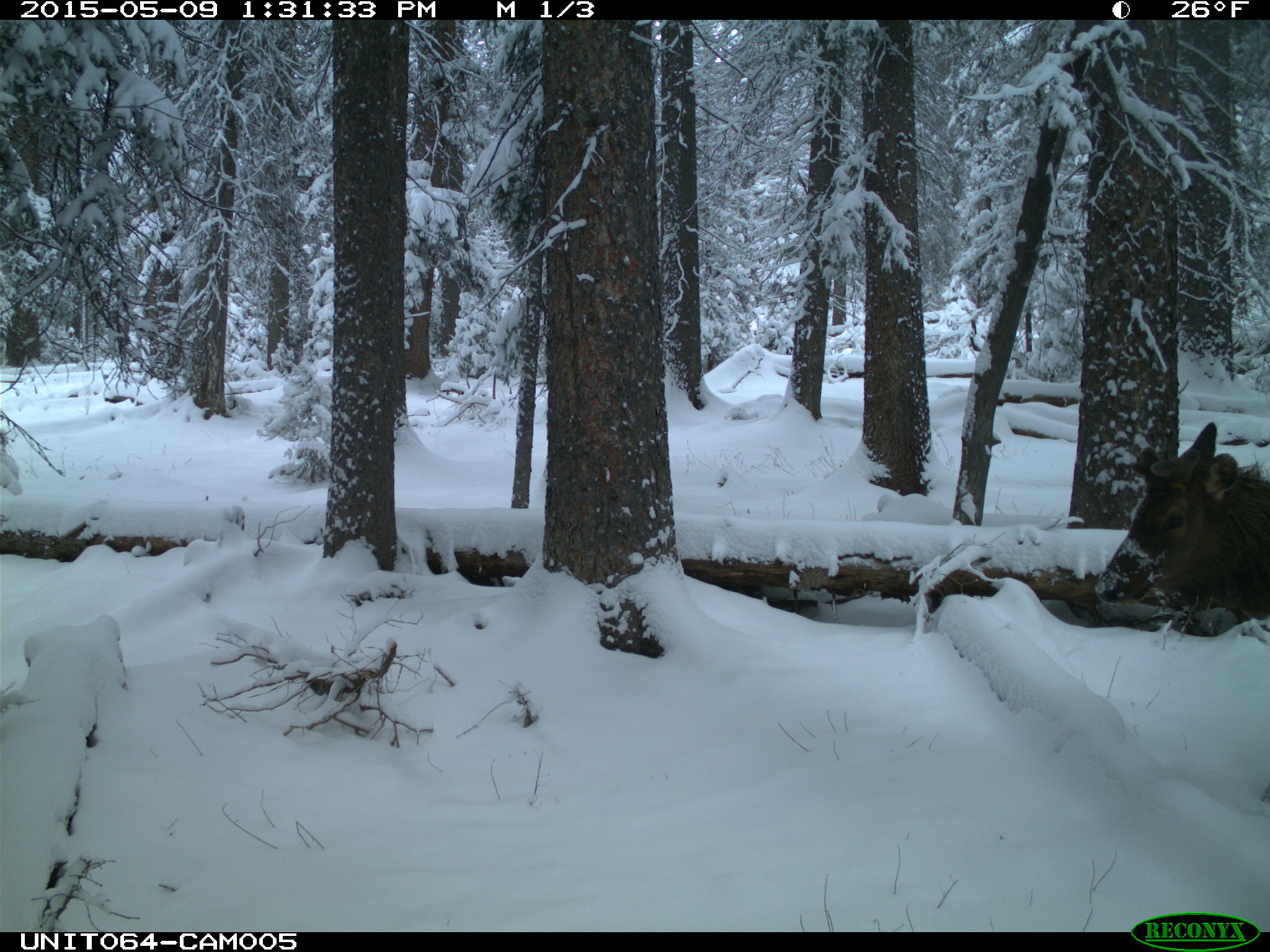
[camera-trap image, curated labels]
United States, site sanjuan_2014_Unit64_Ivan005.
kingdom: Animalia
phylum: Chordata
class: Mammalia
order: Artiodactyla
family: Cervidae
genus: Cervus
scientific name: Cervus elaphus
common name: red deer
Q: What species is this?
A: Cervus elaphus (red deer).